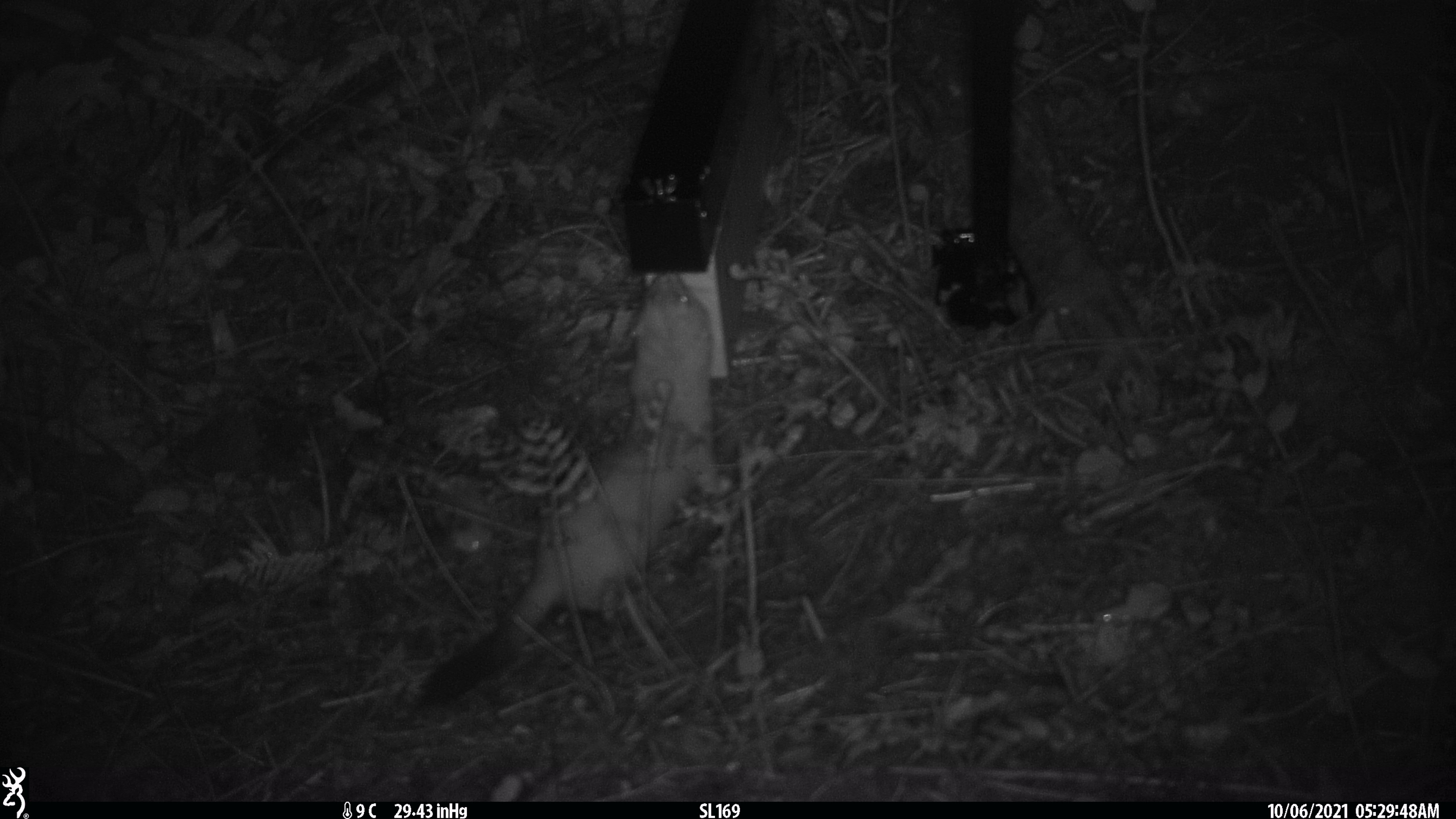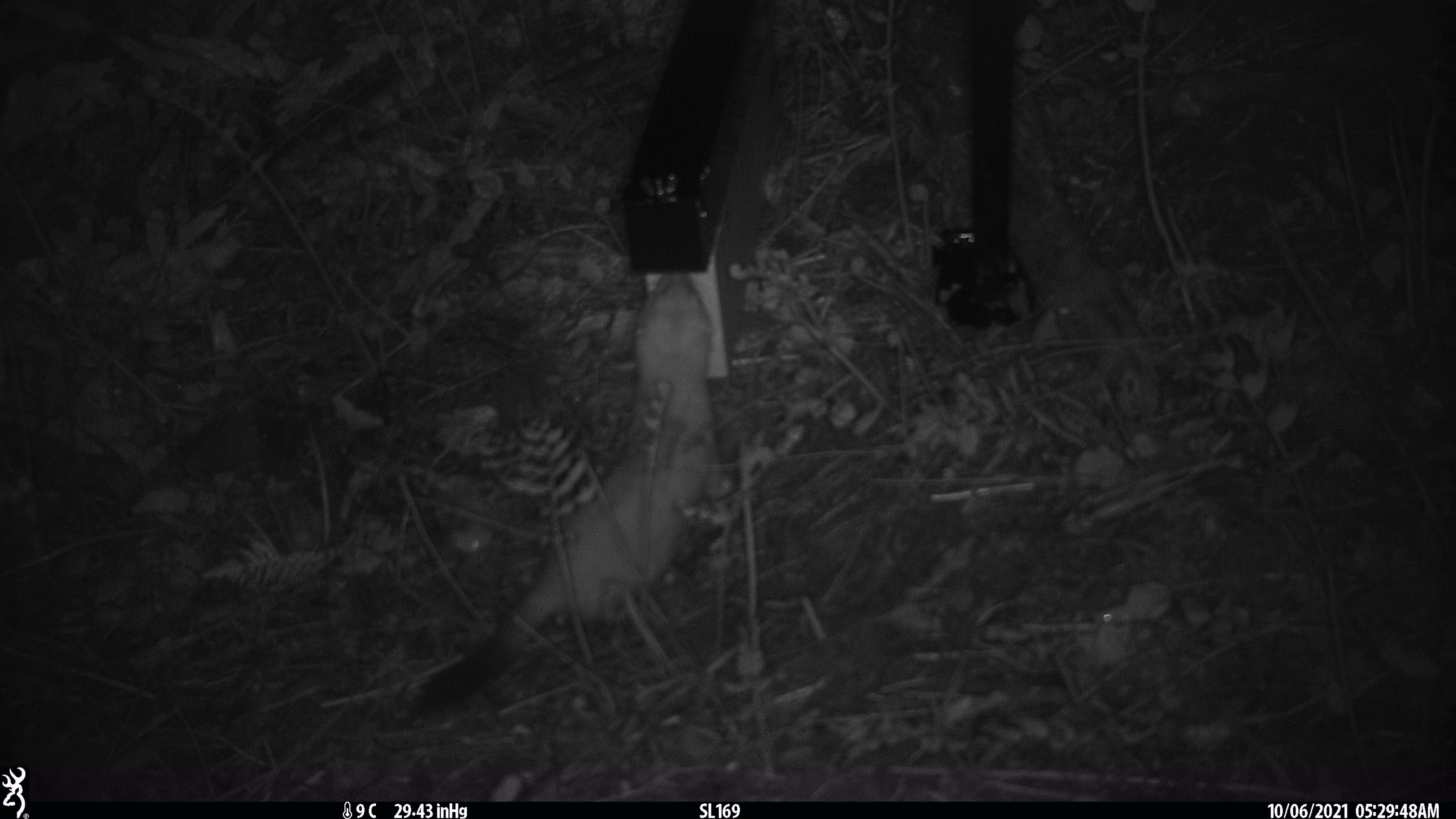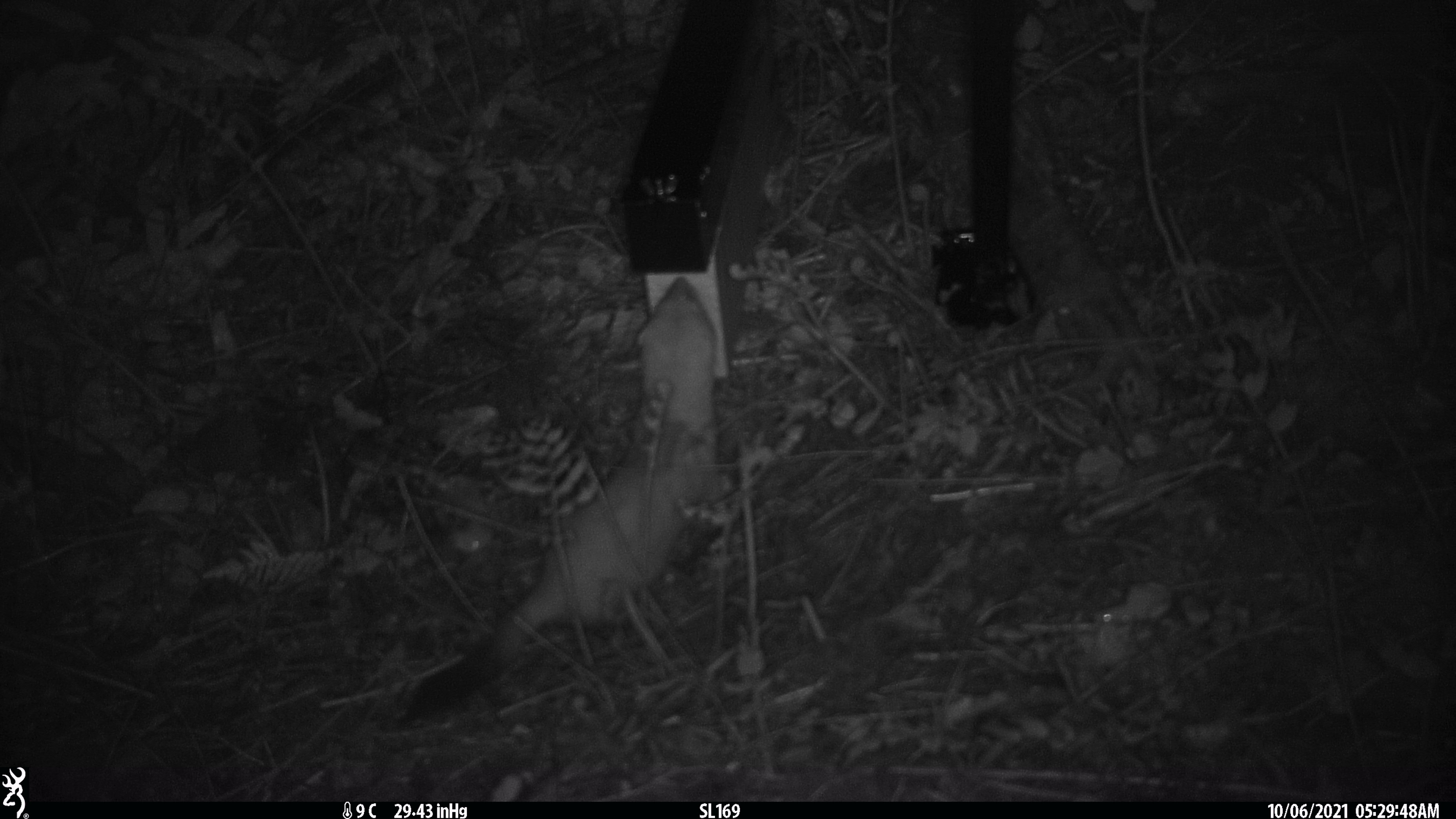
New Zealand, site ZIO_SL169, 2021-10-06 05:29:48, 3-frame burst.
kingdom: Animalia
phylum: Chordata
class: Mammalia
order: Carnivora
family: Mustelidae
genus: Mustela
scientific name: Mustela erminea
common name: stoat